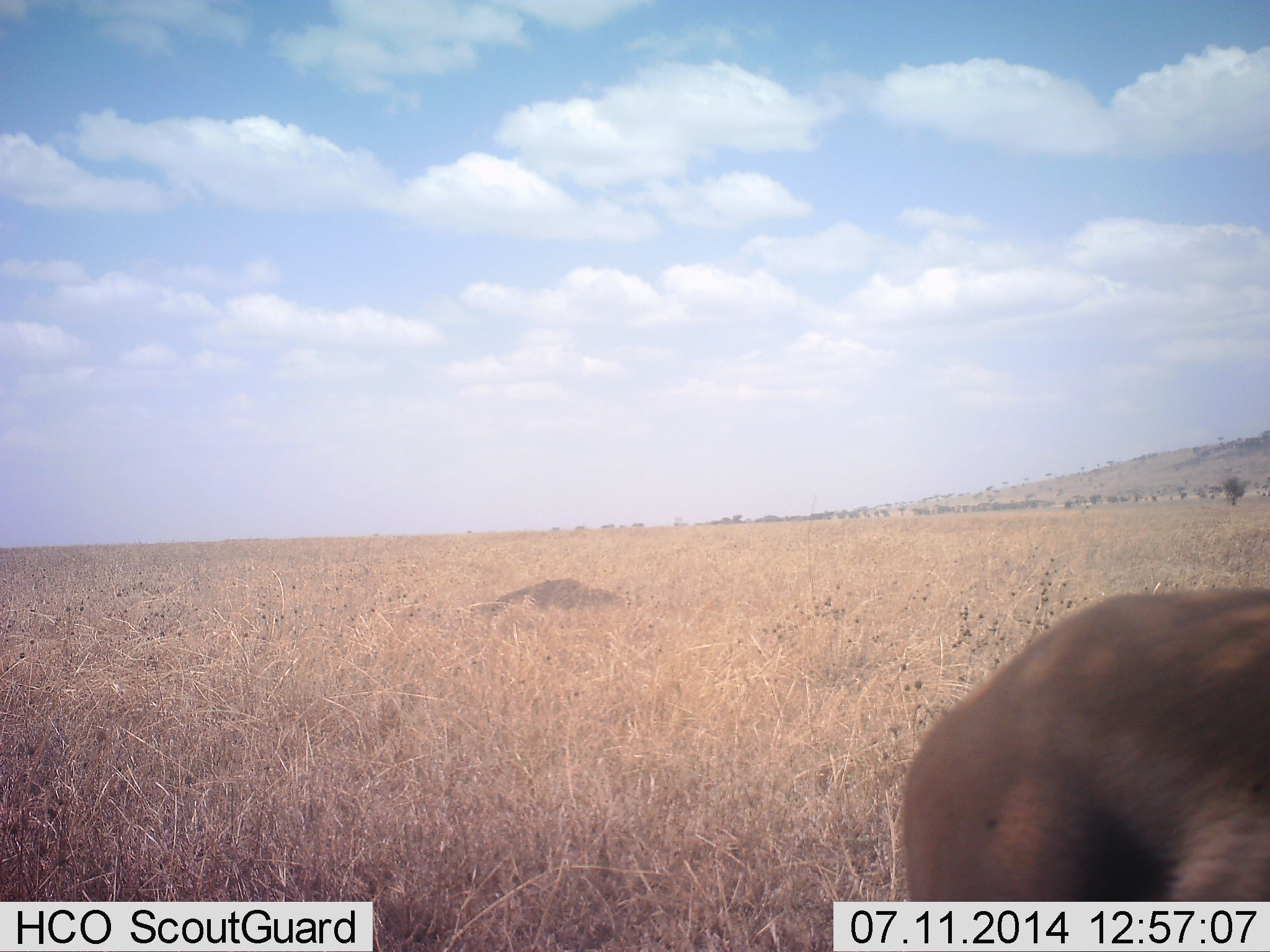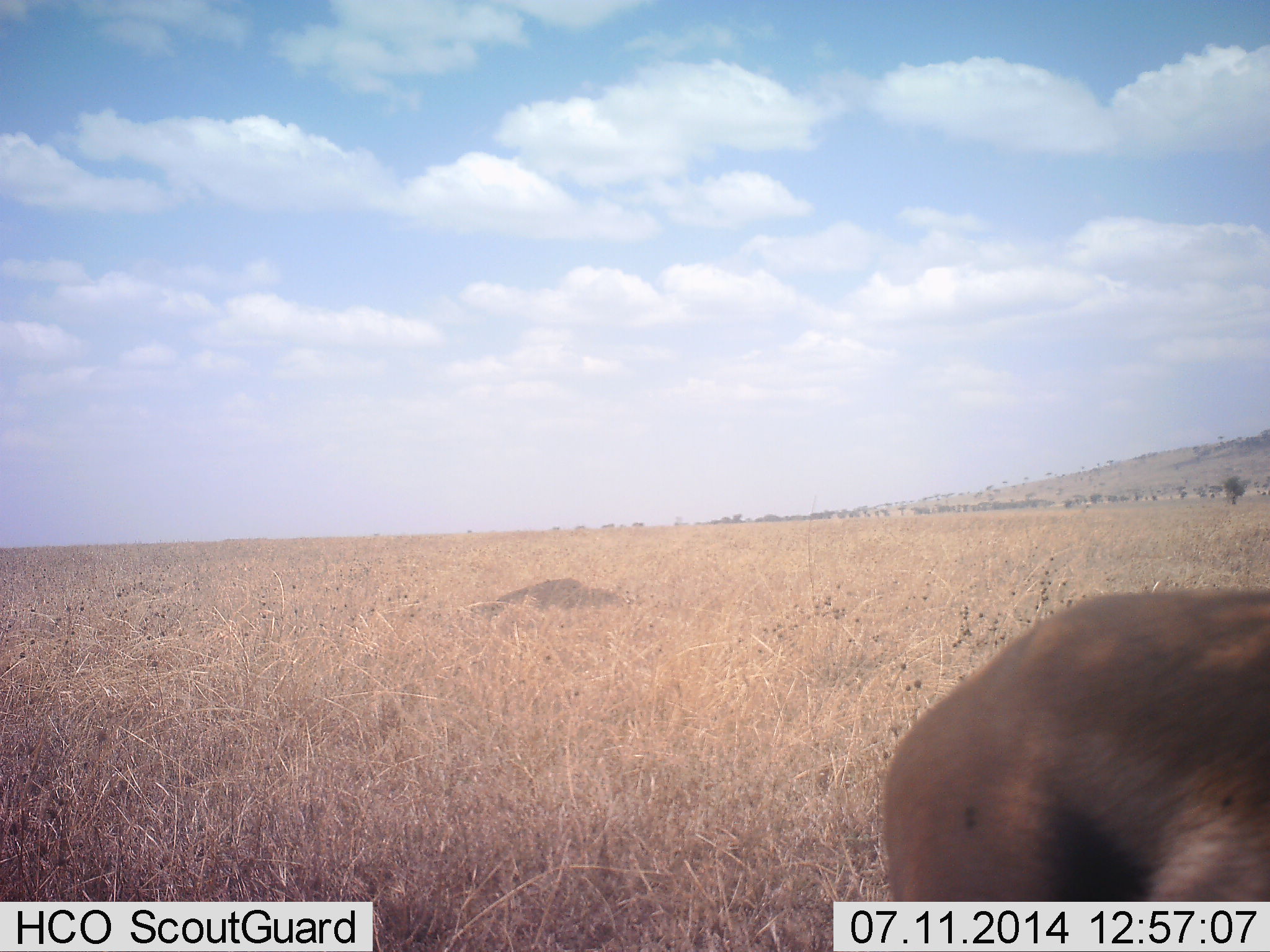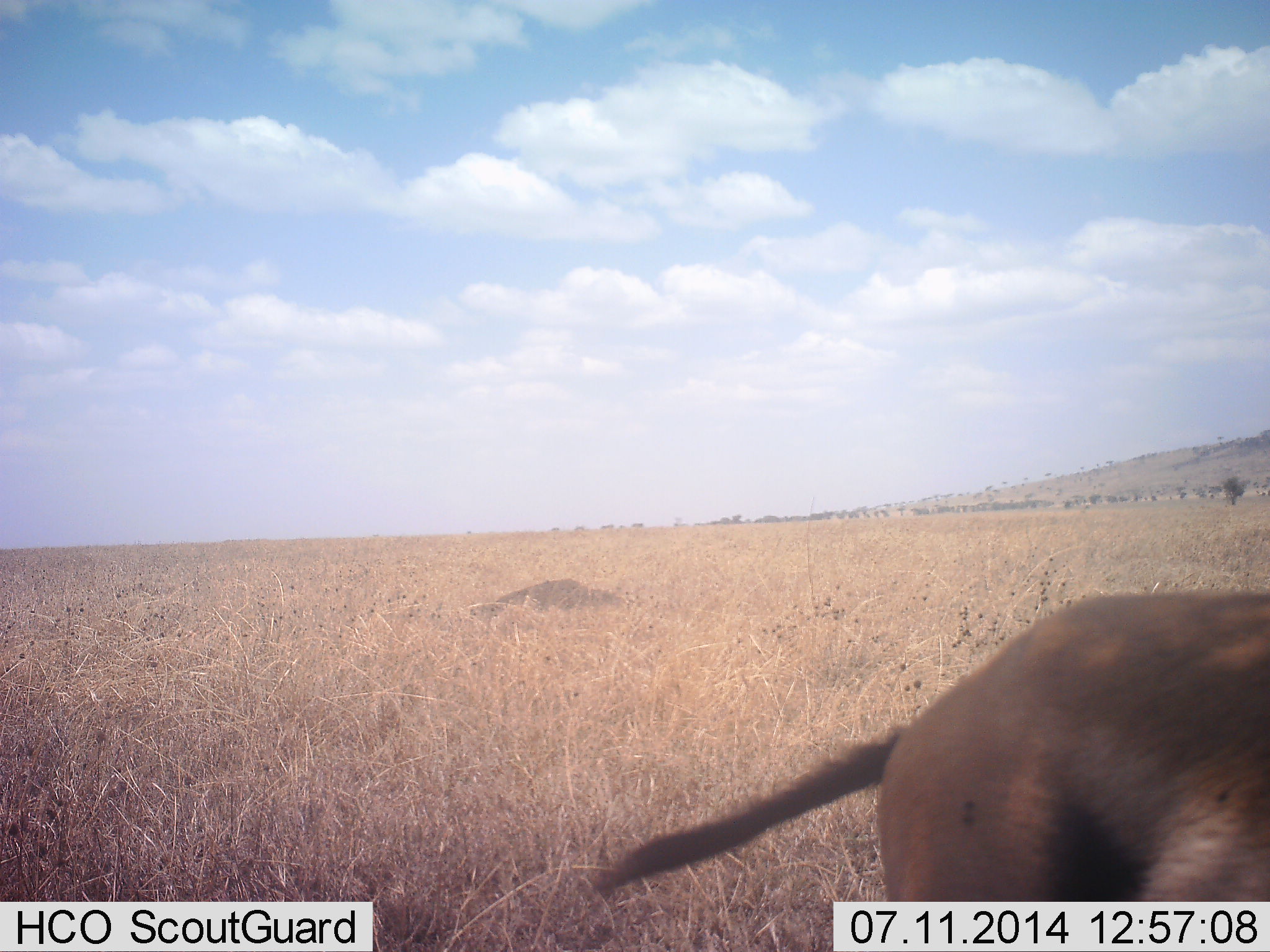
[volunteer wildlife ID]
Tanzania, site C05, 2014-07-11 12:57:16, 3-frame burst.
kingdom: Animalia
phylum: Chordata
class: Mammalia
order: Artiodactyla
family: Bovidae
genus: Eudorcas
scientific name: Eudorcas thomsonii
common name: thomson's gazelle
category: gazellethomsons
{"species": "gazellethomsons (thomson's gazelle) (Eudorcas thomsonii)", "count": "1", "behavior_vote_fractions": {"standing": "60%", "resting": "0%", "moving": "20%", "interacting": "0%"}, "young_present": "0%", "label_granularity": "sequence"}